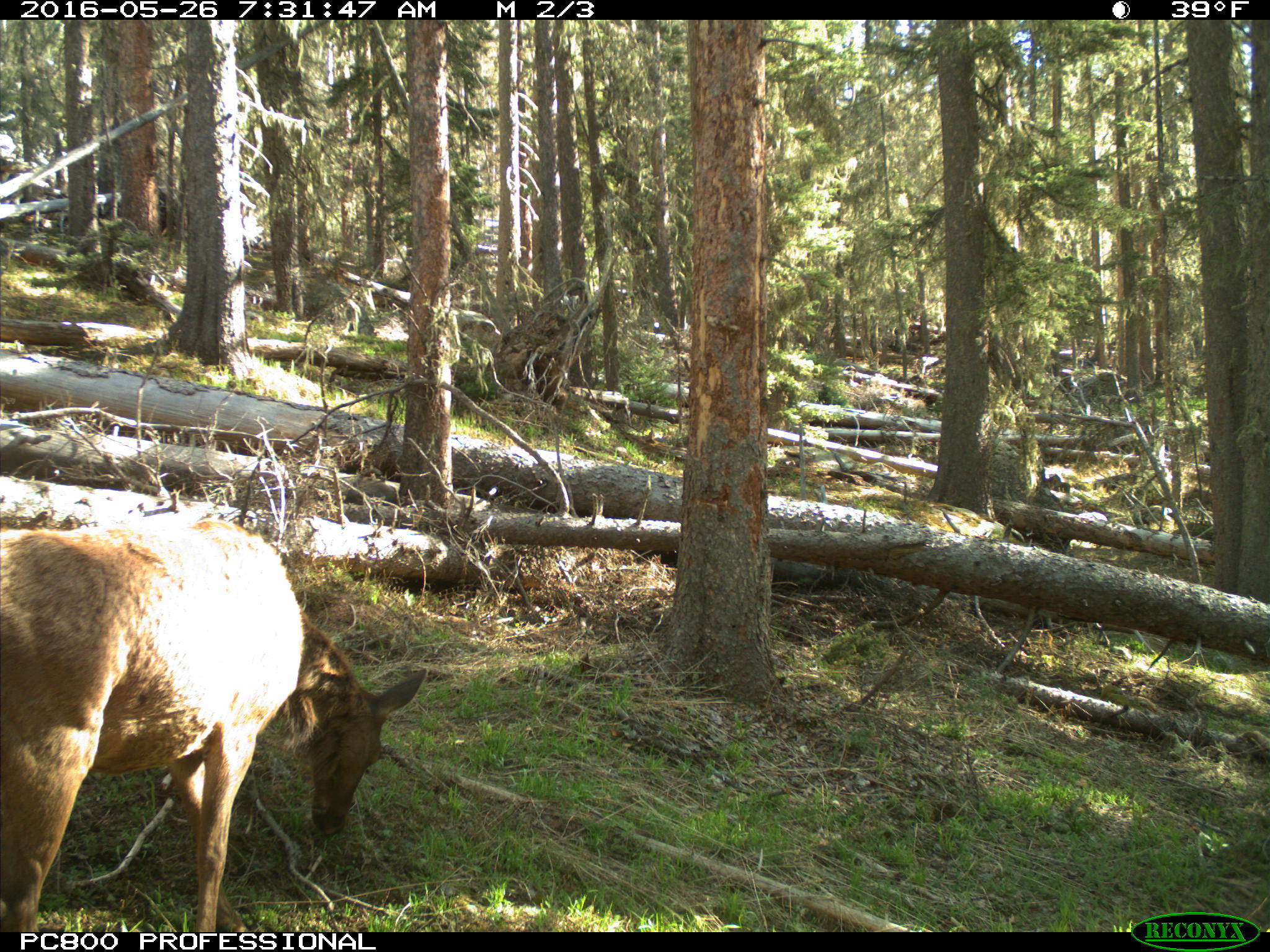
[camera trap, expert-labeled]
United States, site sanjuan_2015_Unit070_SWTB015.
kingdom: Animalia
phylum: Chordata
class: Mammalia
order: Artiodactyla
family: Cervidae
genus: Cervus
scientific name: Cervus elaphus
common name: red deer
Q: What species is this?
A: Cervus elaphus (red deer).